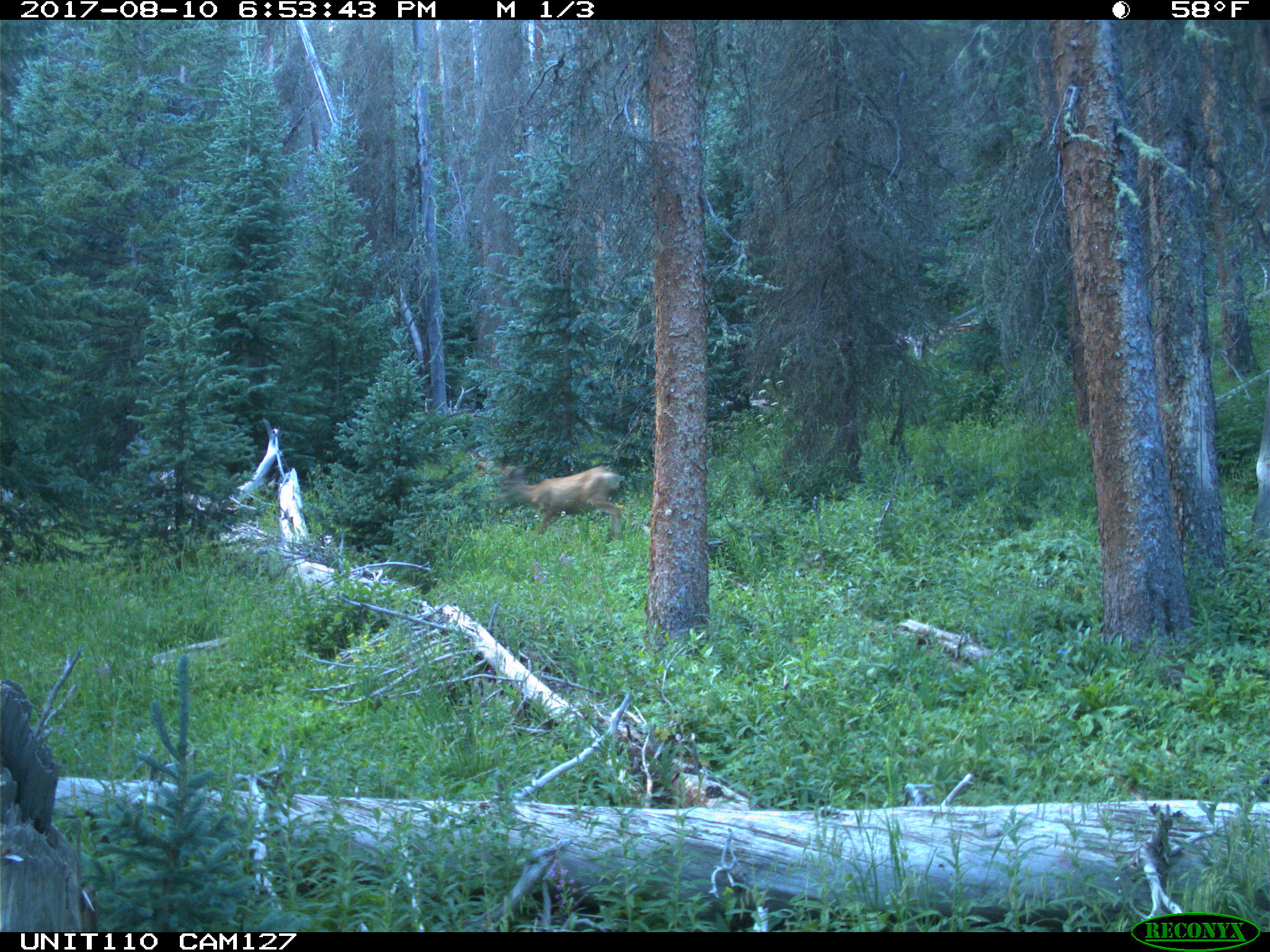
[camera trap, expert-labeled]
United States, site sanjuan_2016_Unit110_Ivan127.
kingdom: Animalia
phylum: Chordata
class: Mammalia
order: Artiodactyla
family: Cervidae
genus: Odocoileus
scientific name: Odocoileus hemionus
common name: mule deer